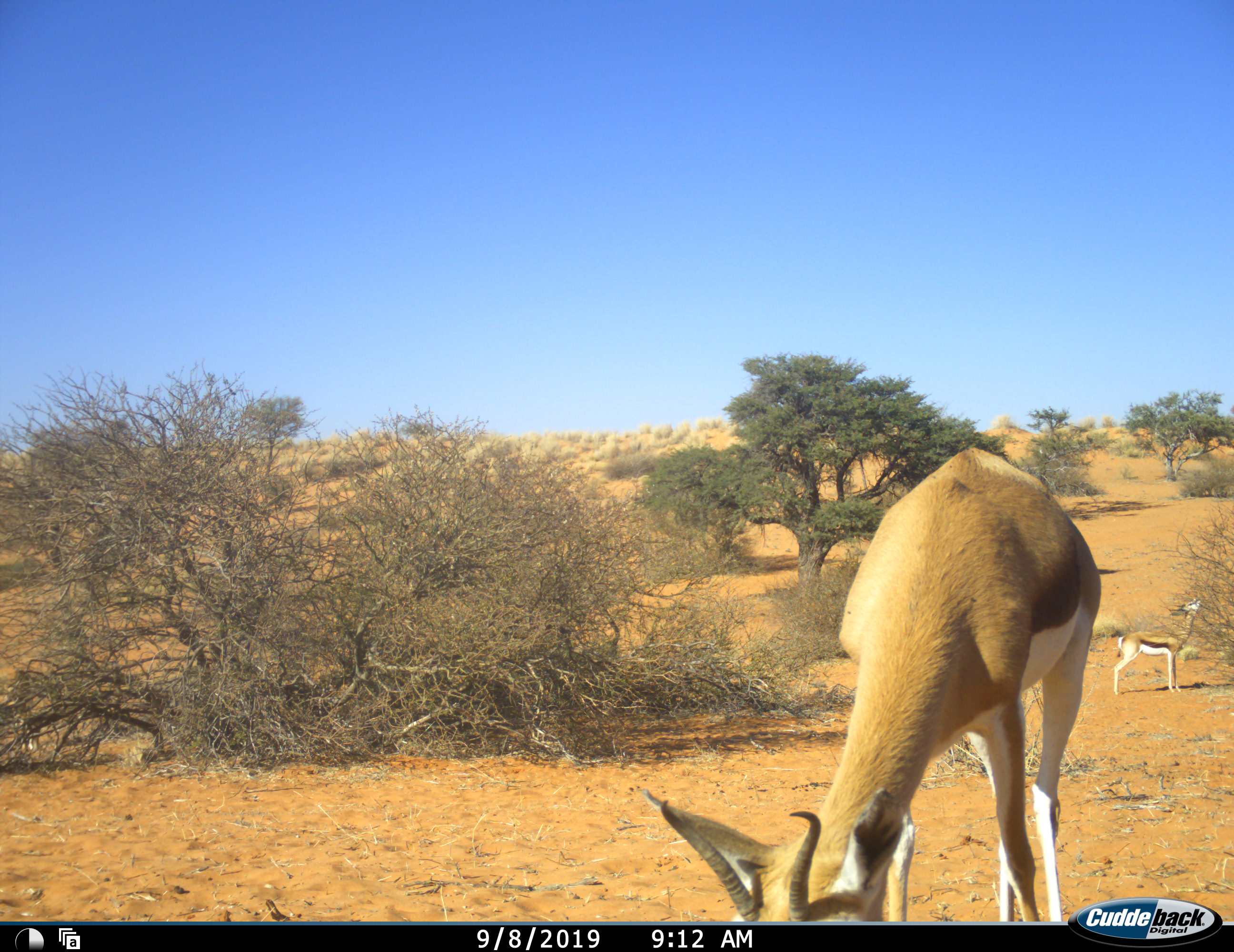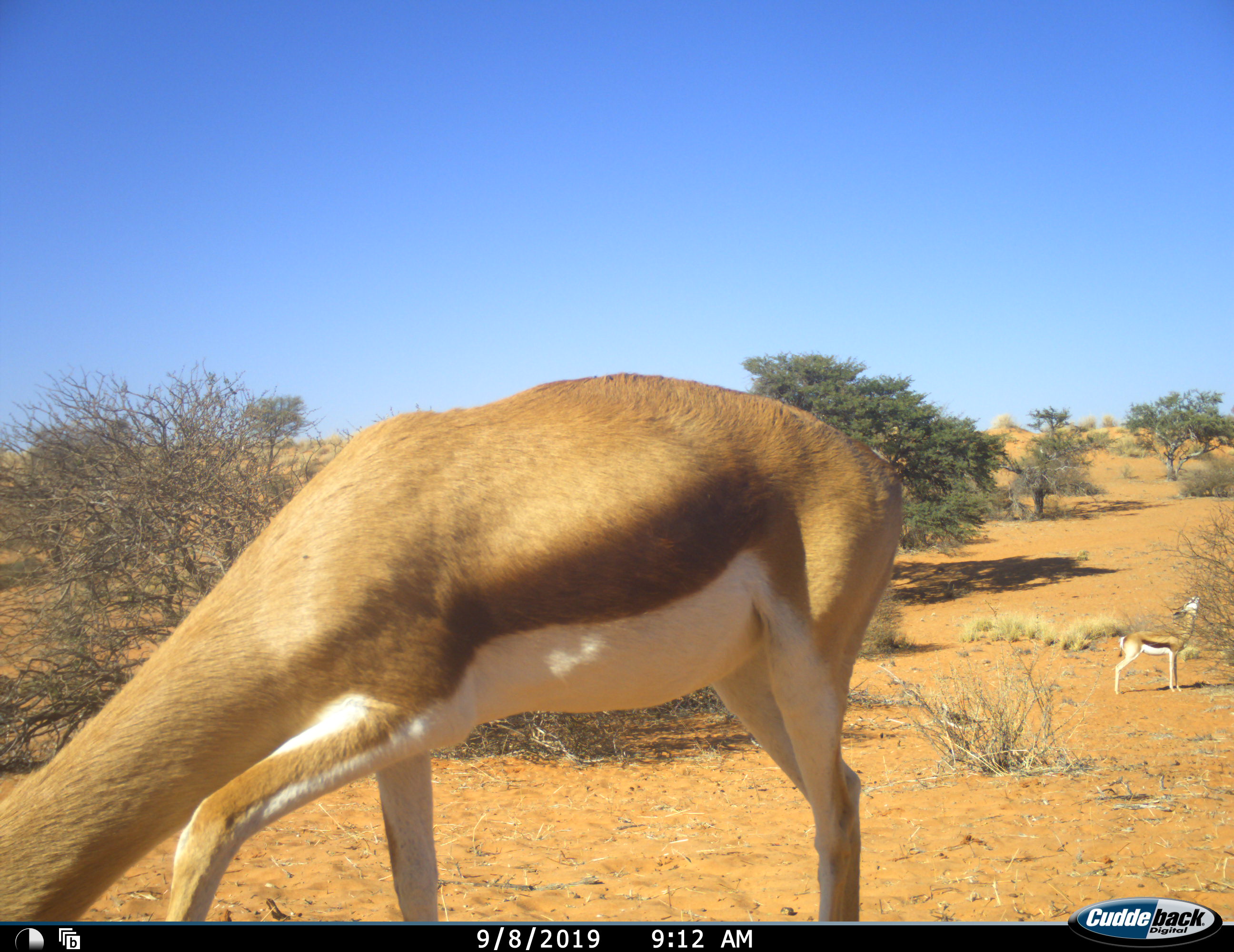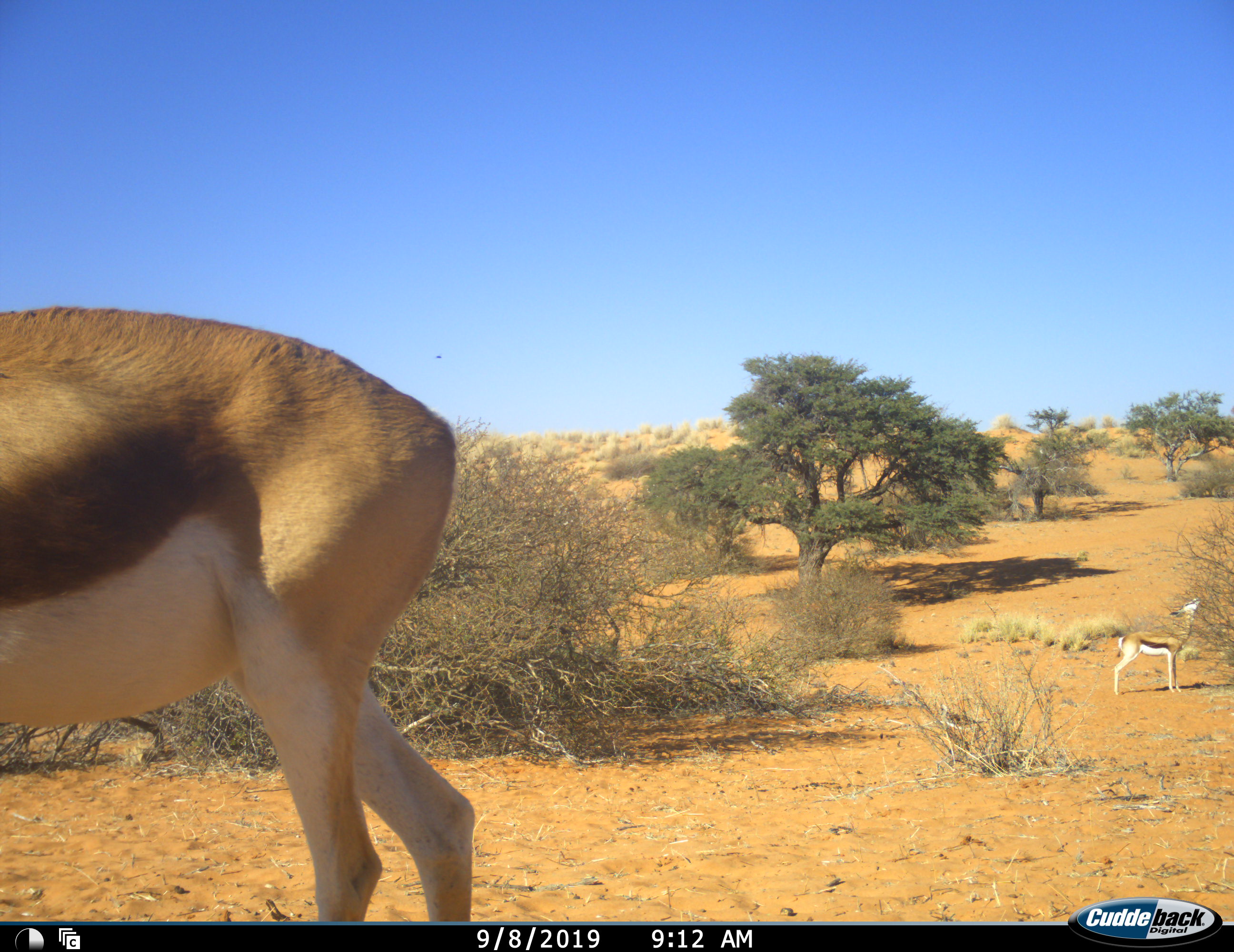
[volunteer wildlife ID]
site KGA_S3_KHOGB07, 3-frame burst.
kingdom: Animalia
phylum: Chordata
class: Mammalia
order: Artiodactyla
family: Bovidae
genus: Antidorcas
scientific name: Antidorcas marsupialis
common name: springbok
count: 2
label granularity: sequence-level